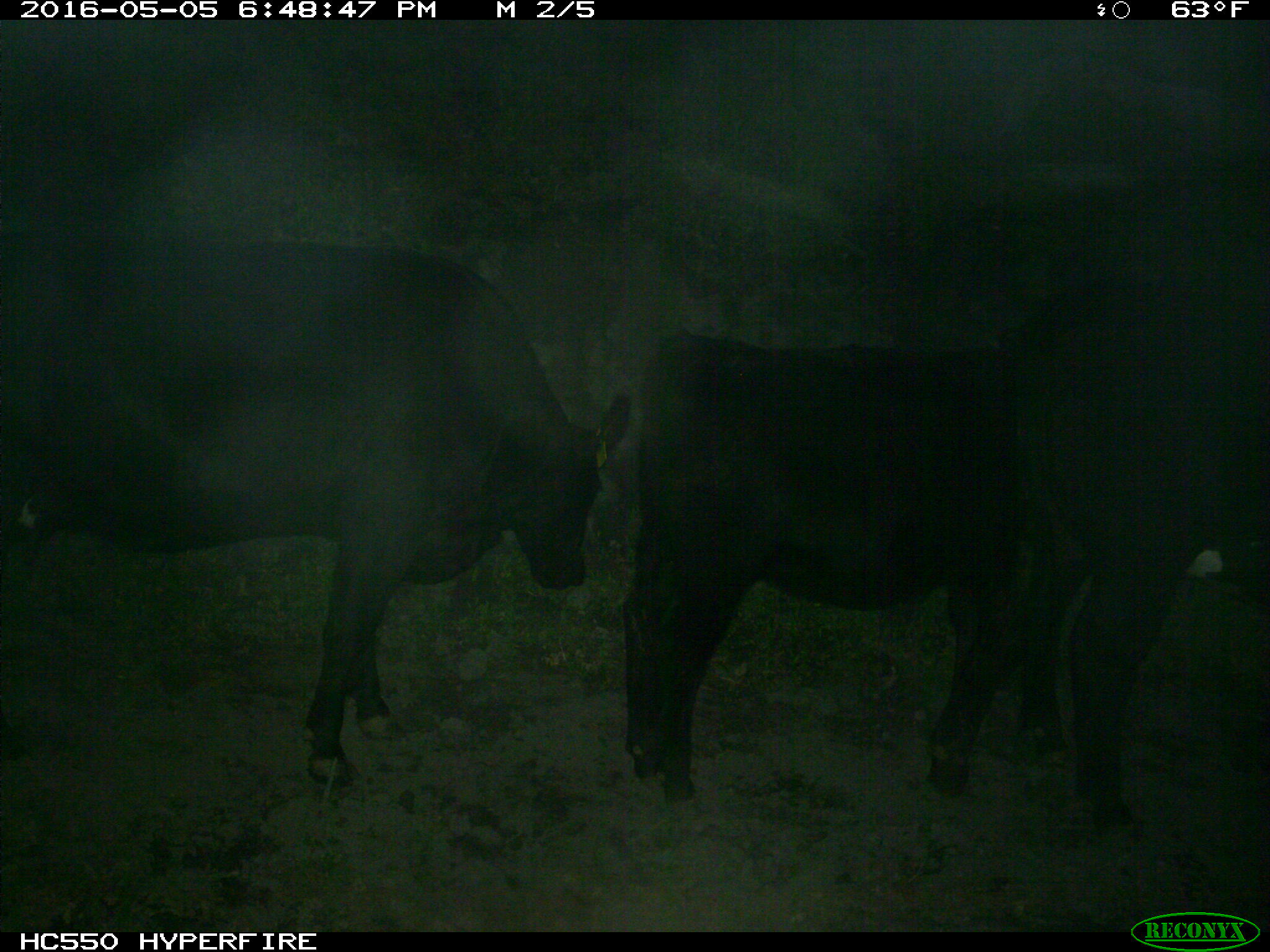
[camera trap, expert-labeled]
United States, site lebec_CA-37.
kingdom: Animalia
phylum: Chordata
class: Mammalia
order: Artiodactyla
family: Bovidae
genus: Bos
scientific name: Bos taurus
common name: domestic cow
Bos taurus (domestic cow).